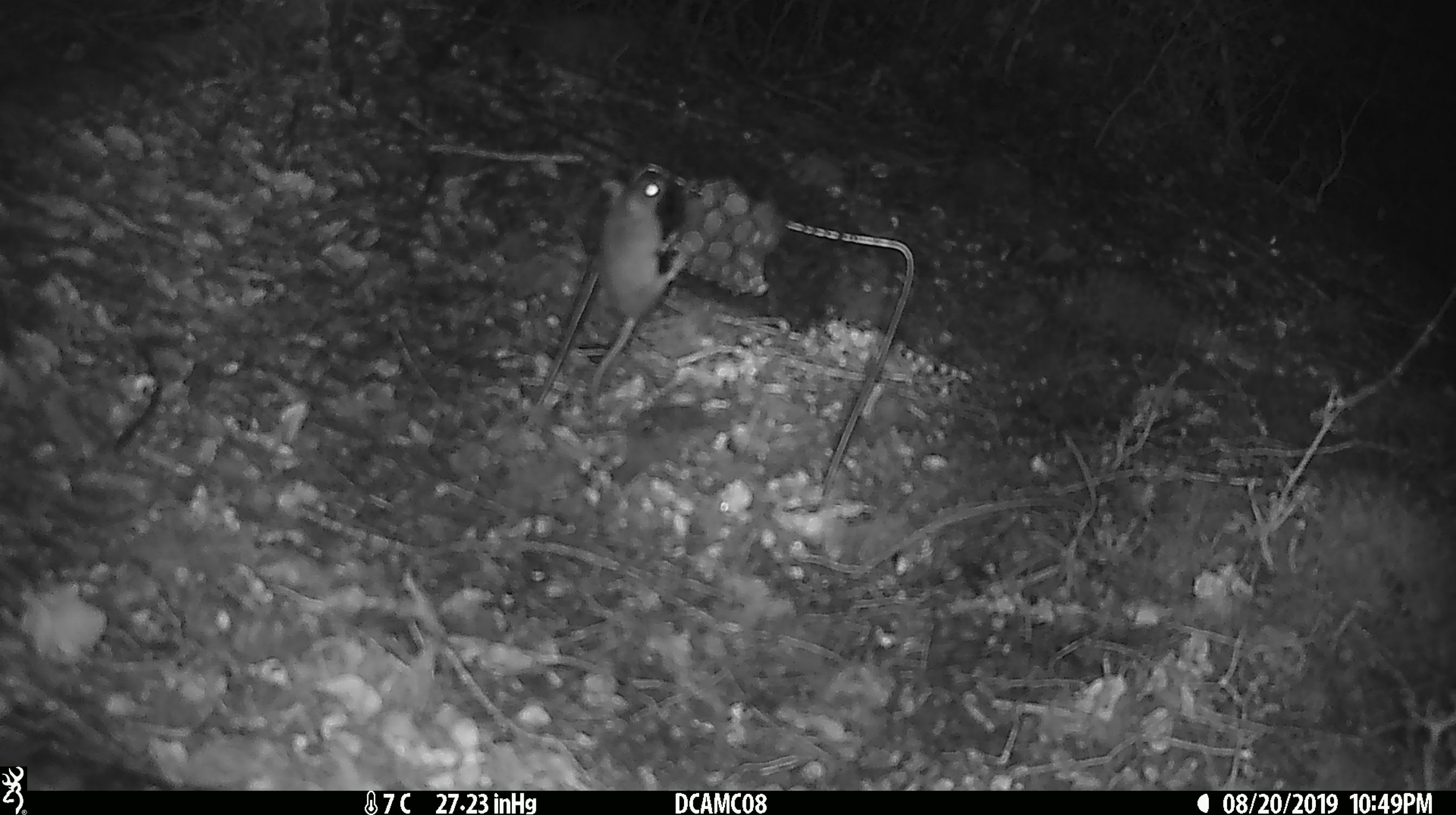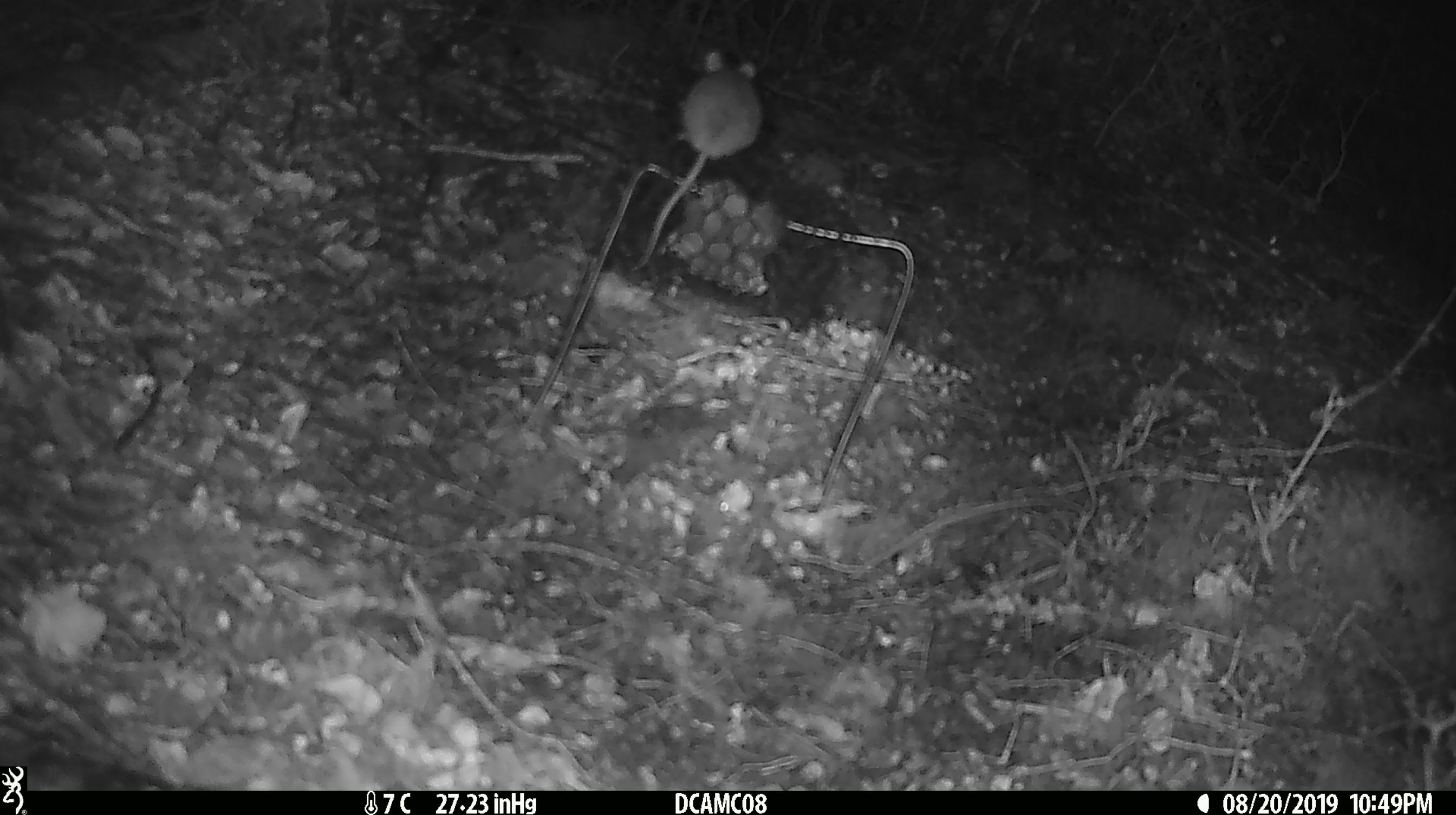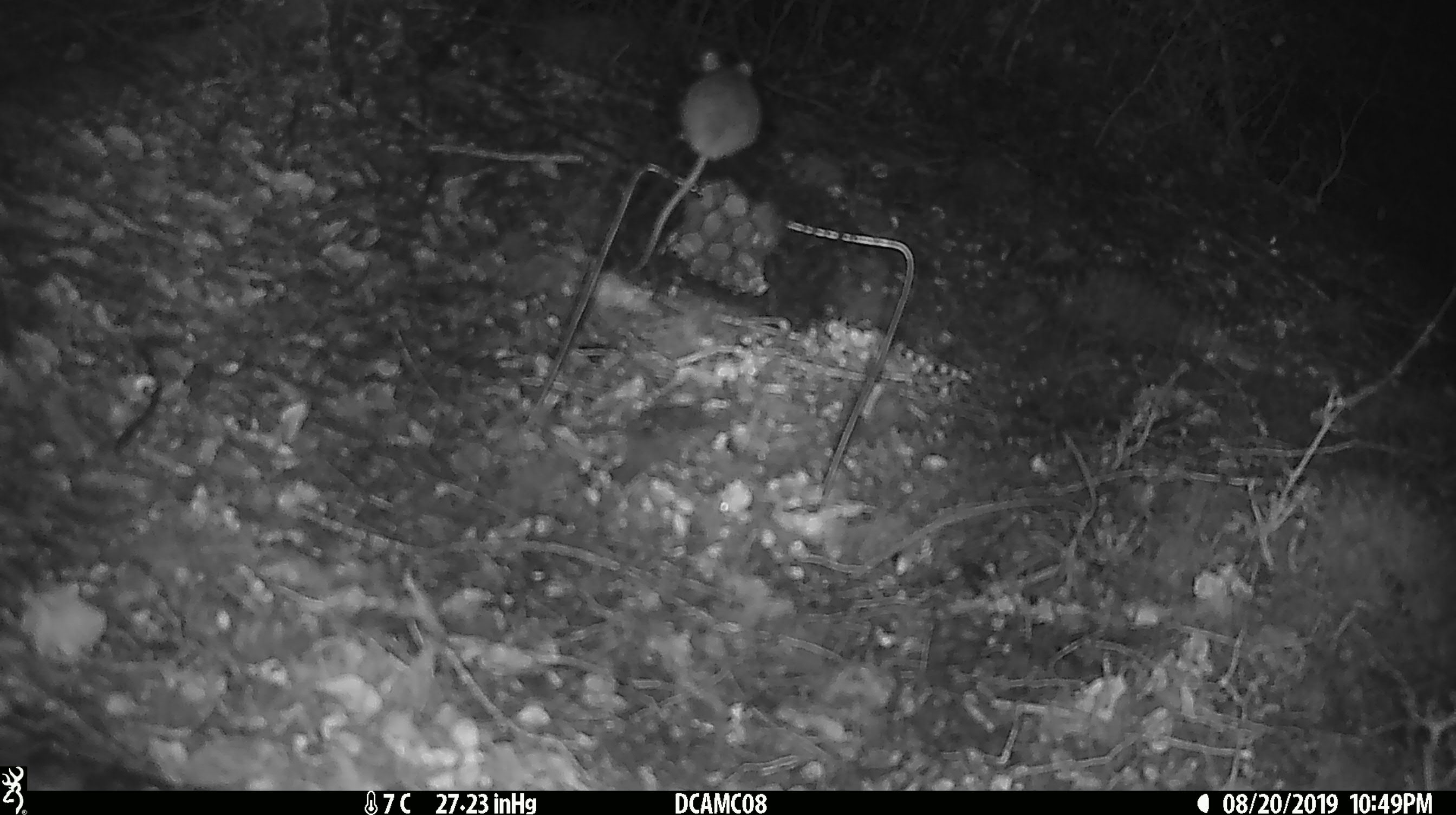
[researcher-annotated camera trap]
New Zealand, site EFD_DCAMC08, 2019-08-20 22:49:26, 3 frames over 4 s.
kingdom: Animalia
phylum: Chordata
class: Mammalia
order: Rodentia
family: Muridae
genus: Mus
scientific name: Mus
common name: mouse